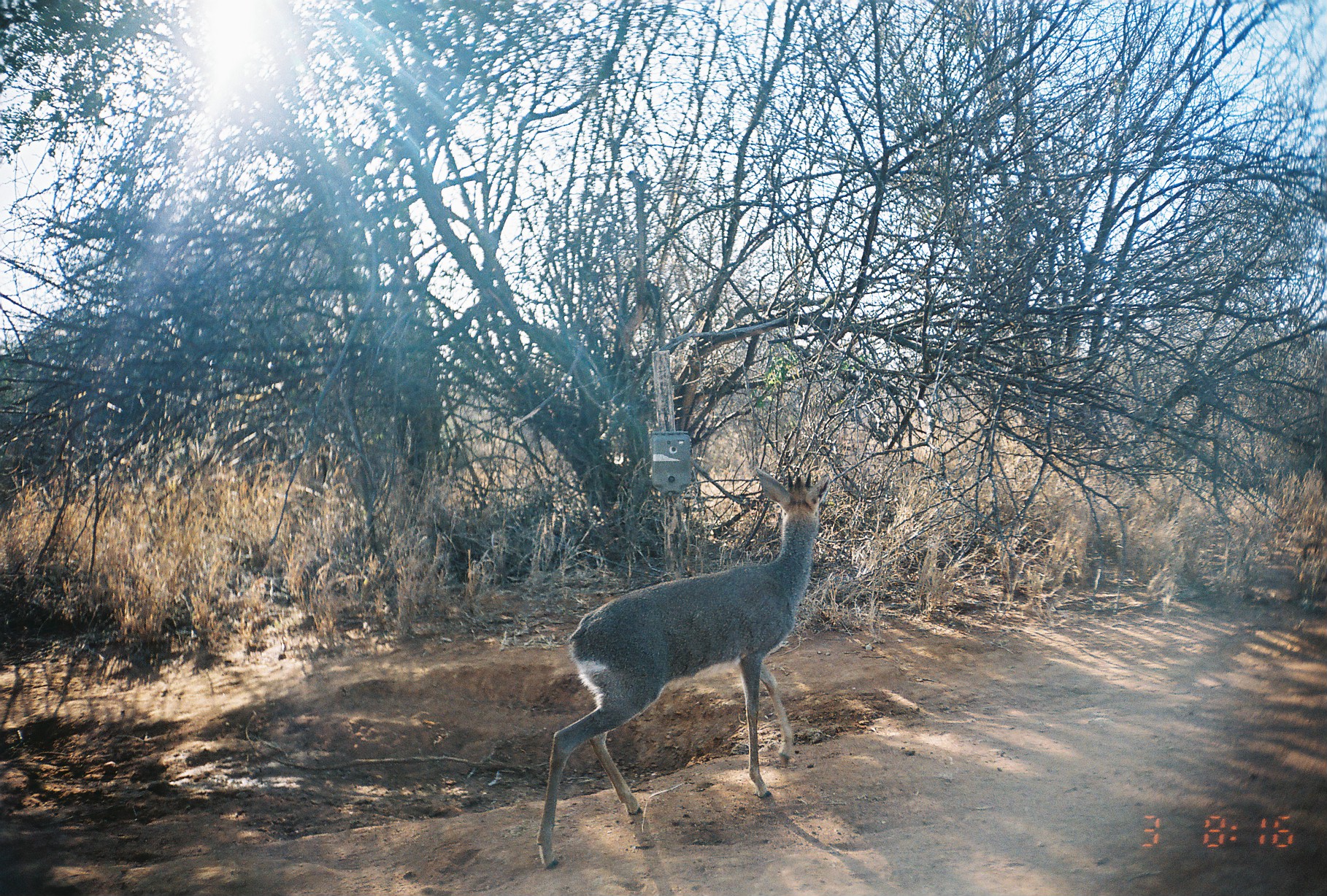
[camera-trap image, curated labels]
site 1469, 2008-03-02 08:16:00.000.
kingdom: Animalia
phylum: Chordata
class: Mammalia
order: Artiodactyla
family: Bovidae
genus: Madoqua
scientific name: Madoqua guentheri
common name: günther's dik-dik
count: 1